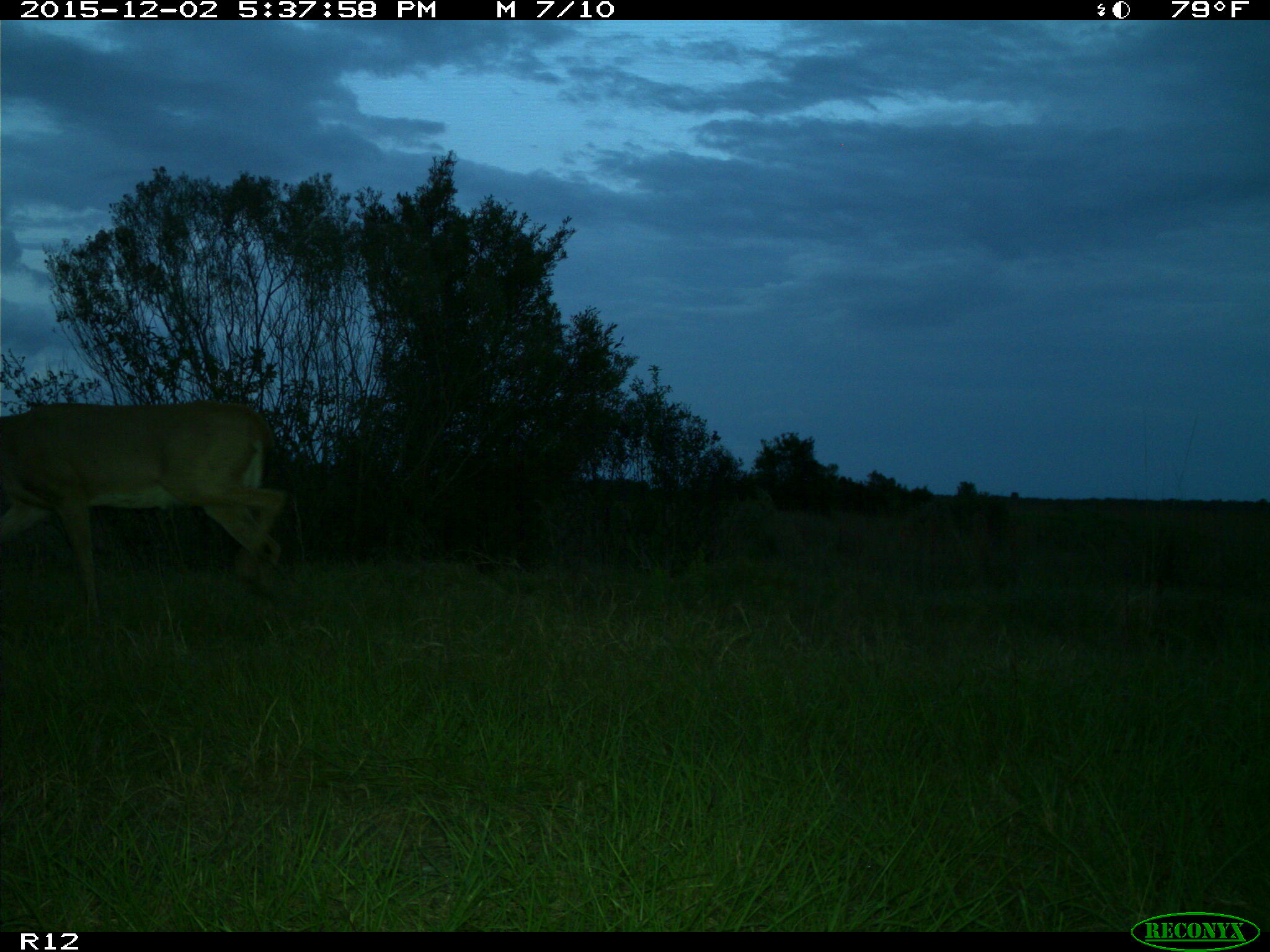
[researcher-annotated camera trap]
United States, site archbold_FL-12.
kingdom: Animalia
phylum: Chordata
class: Mammalia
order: Artiodactyla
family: Cervidae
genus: Odocoileus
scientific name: Odocoileus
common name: deer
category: unidentified deer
Unidentified deer (deer) (Odocoileus).